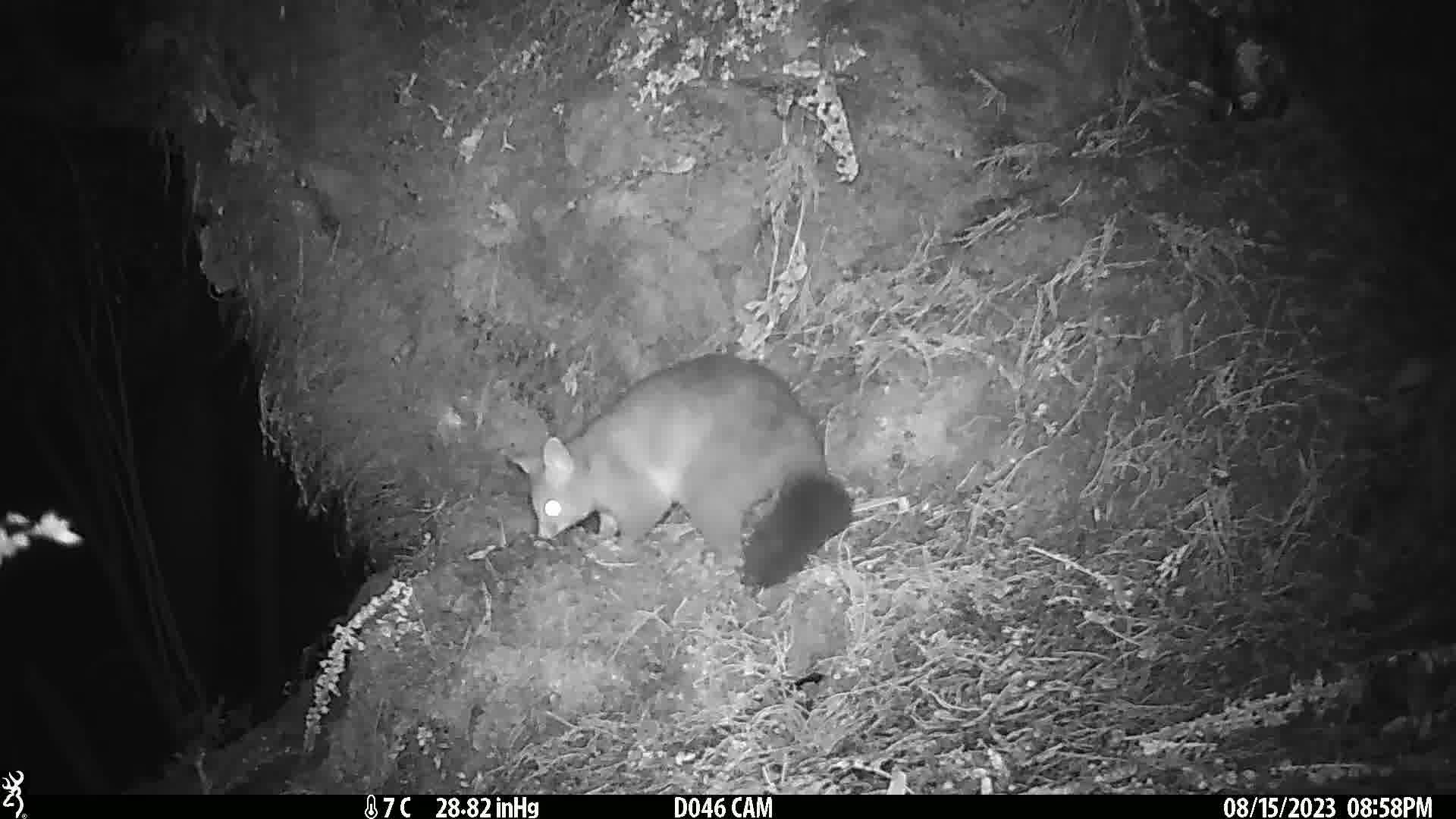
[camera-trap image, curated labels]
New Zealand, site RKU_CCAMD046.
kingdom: Animalia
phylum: Chordata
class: Mammalia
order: Diprotodontia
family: Phalangeridae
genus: Trichosurus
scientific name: Trichosurus vulpecula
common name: common brushtail possum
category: possum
Possum (common brushtail possum) (Trichosurus vulpecula).